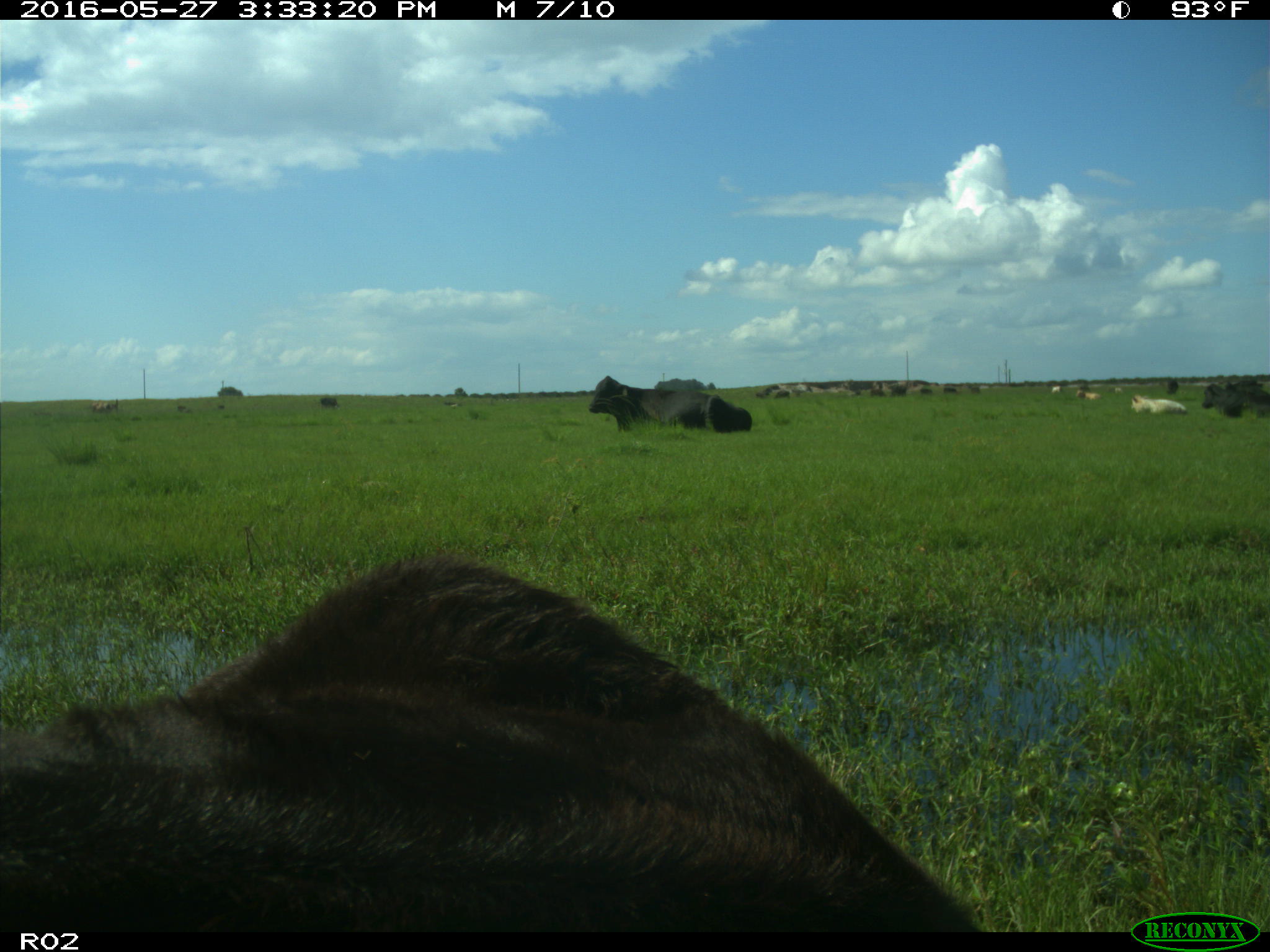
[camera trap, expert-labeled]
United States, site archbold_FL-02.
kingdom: Animalia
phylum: Chordata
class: Mammalia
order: Artiodactyla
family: Bovidae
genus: Bos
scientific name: Bos taurus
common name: domestic cow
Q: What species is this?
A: Bos taurus (domestic cow).